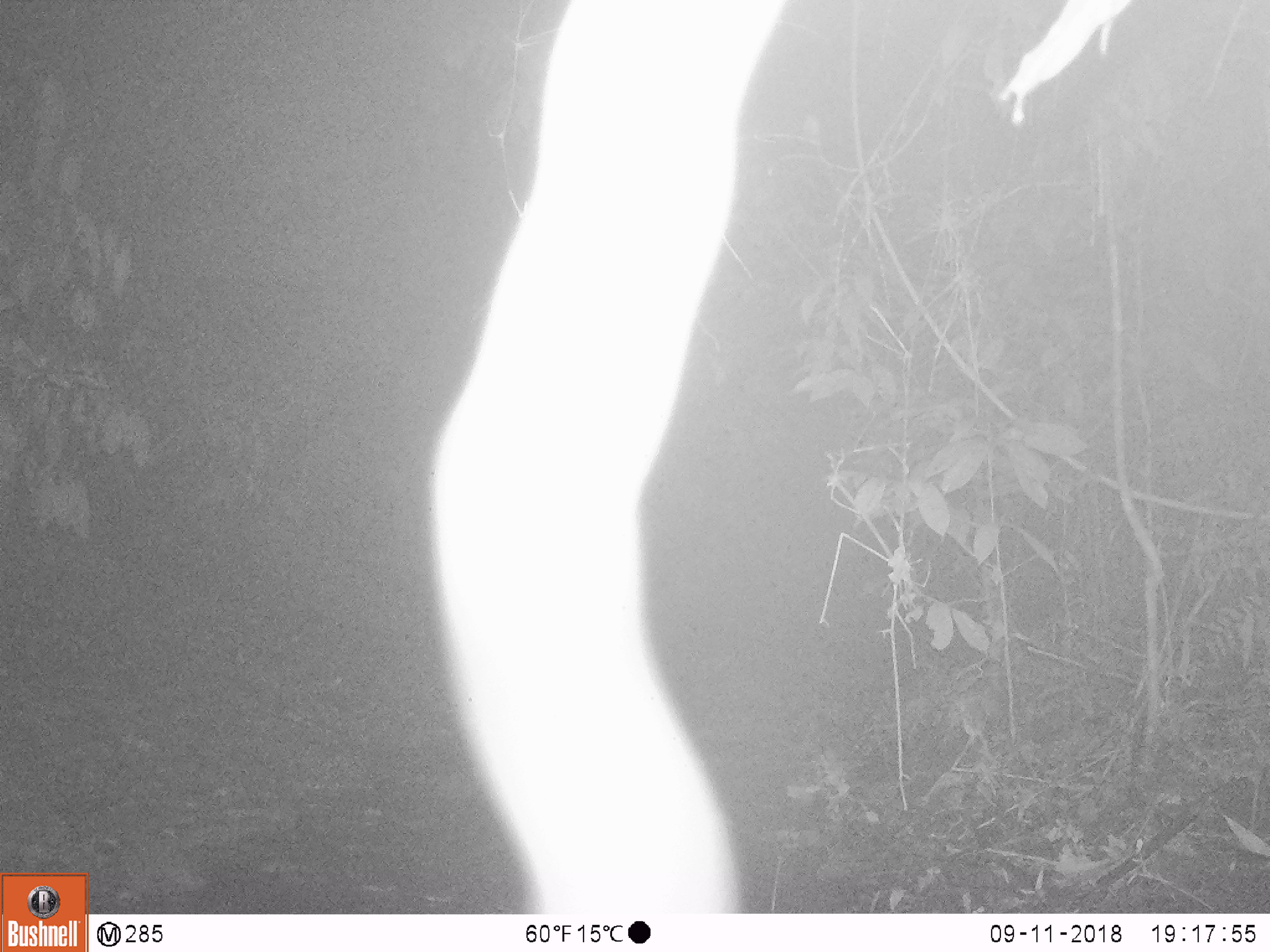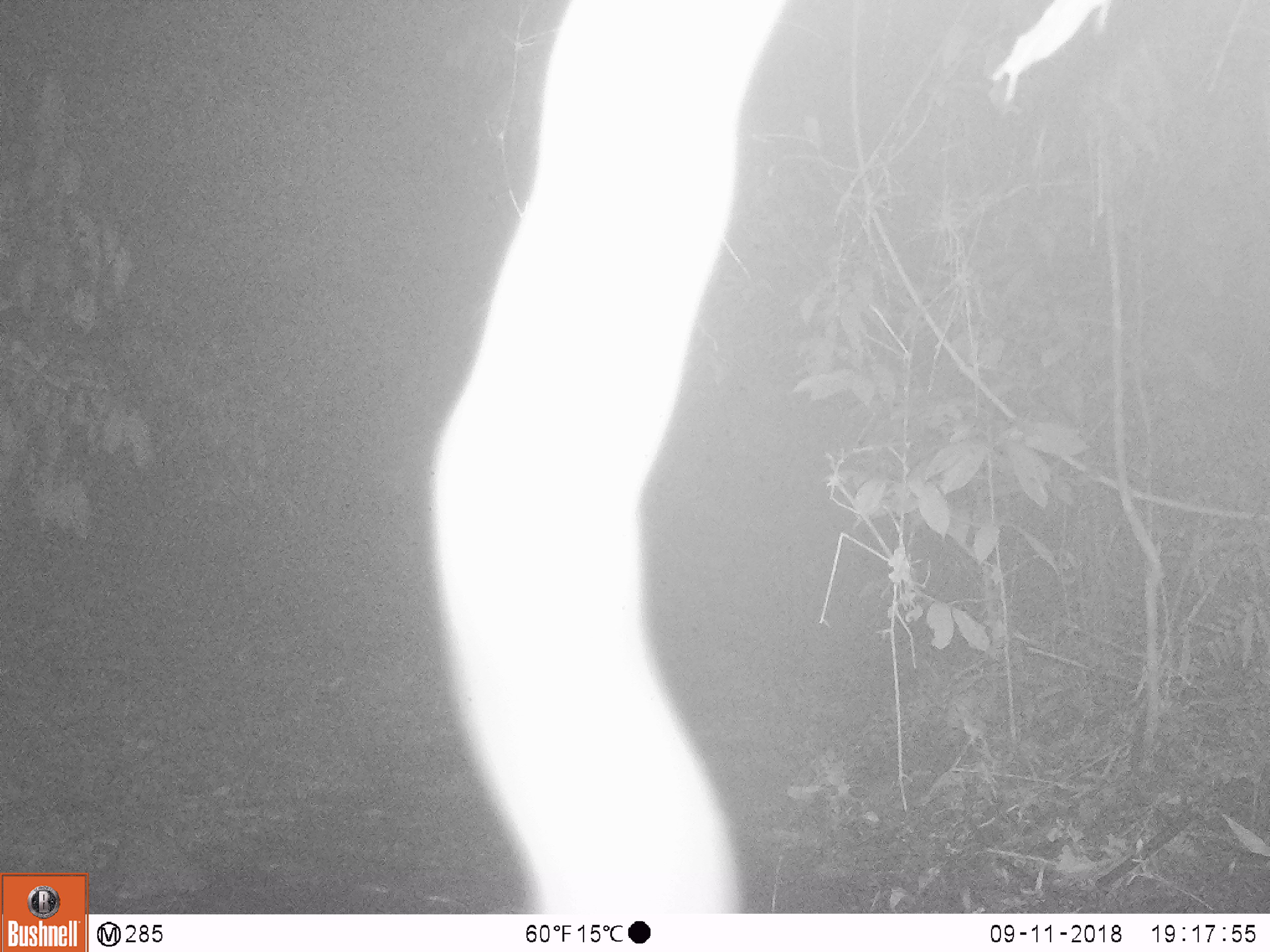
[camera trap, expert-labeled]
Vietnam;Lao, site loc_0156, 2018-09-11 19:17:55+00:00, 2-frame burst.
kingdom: Animalia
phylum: Chordata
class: Mammalia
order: Artiodactyla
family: Cervidae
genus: Muntiacus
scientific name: Muntiacus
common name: muntjacs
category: unidentified muntjac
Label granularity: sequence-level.